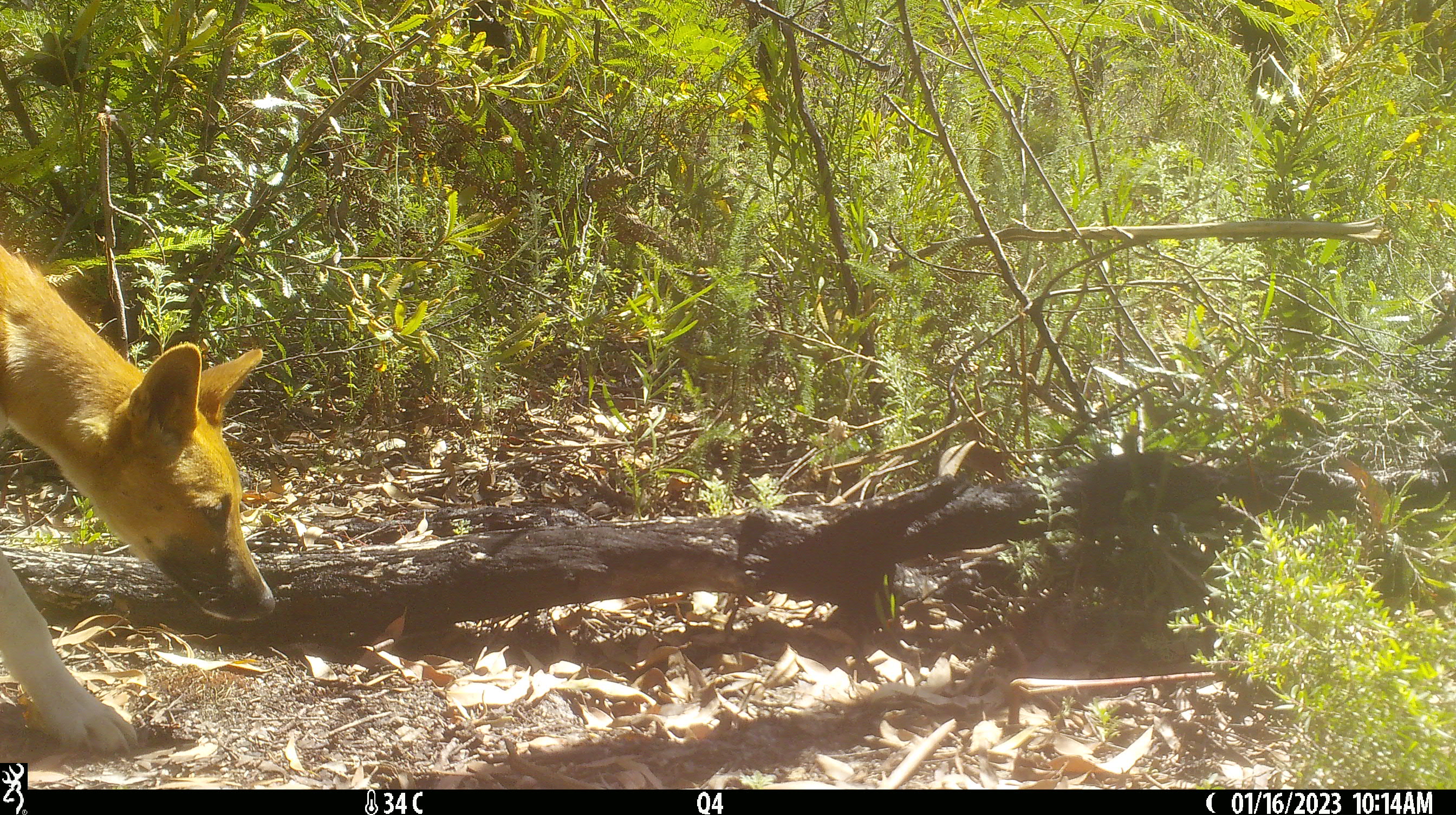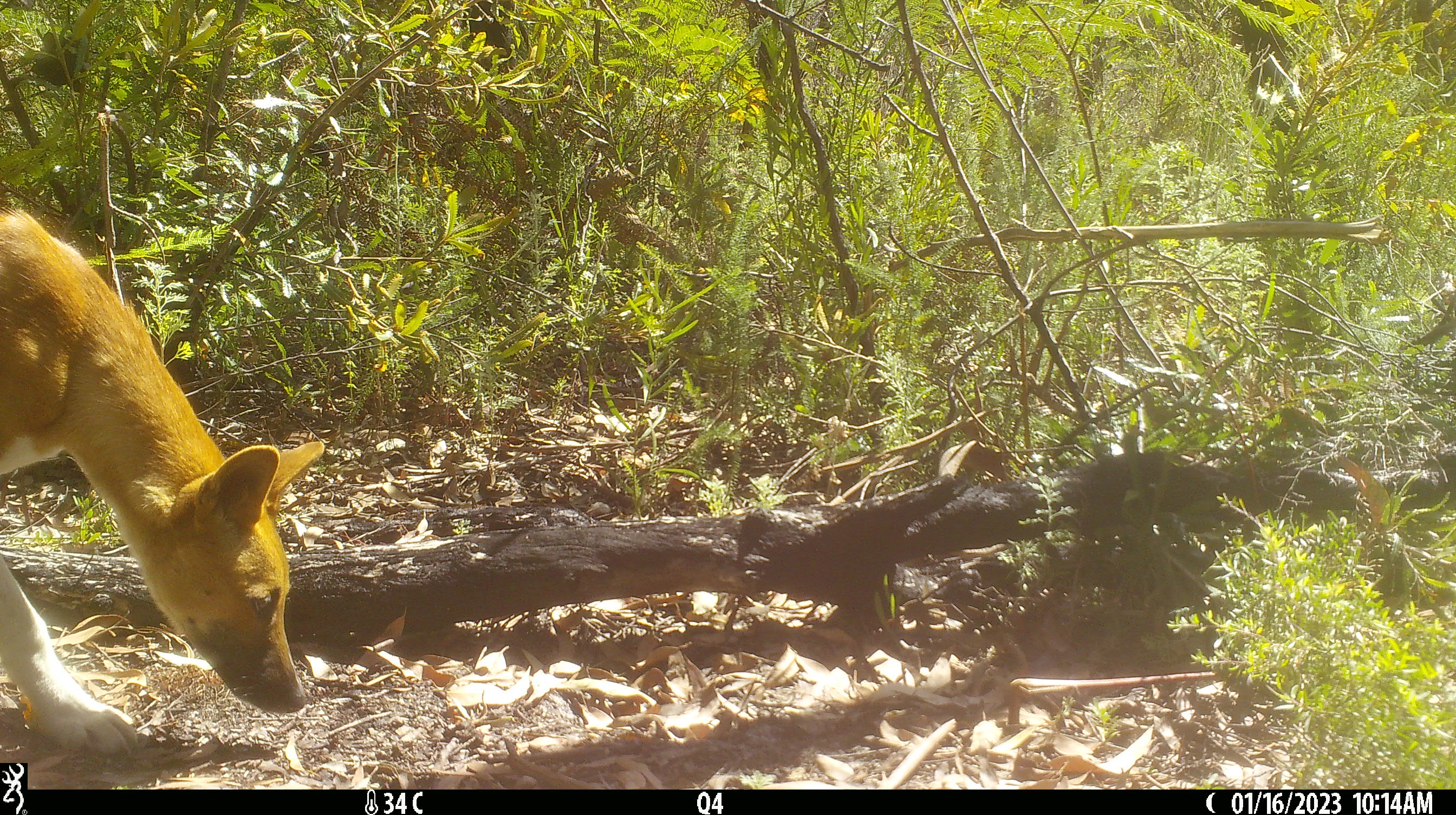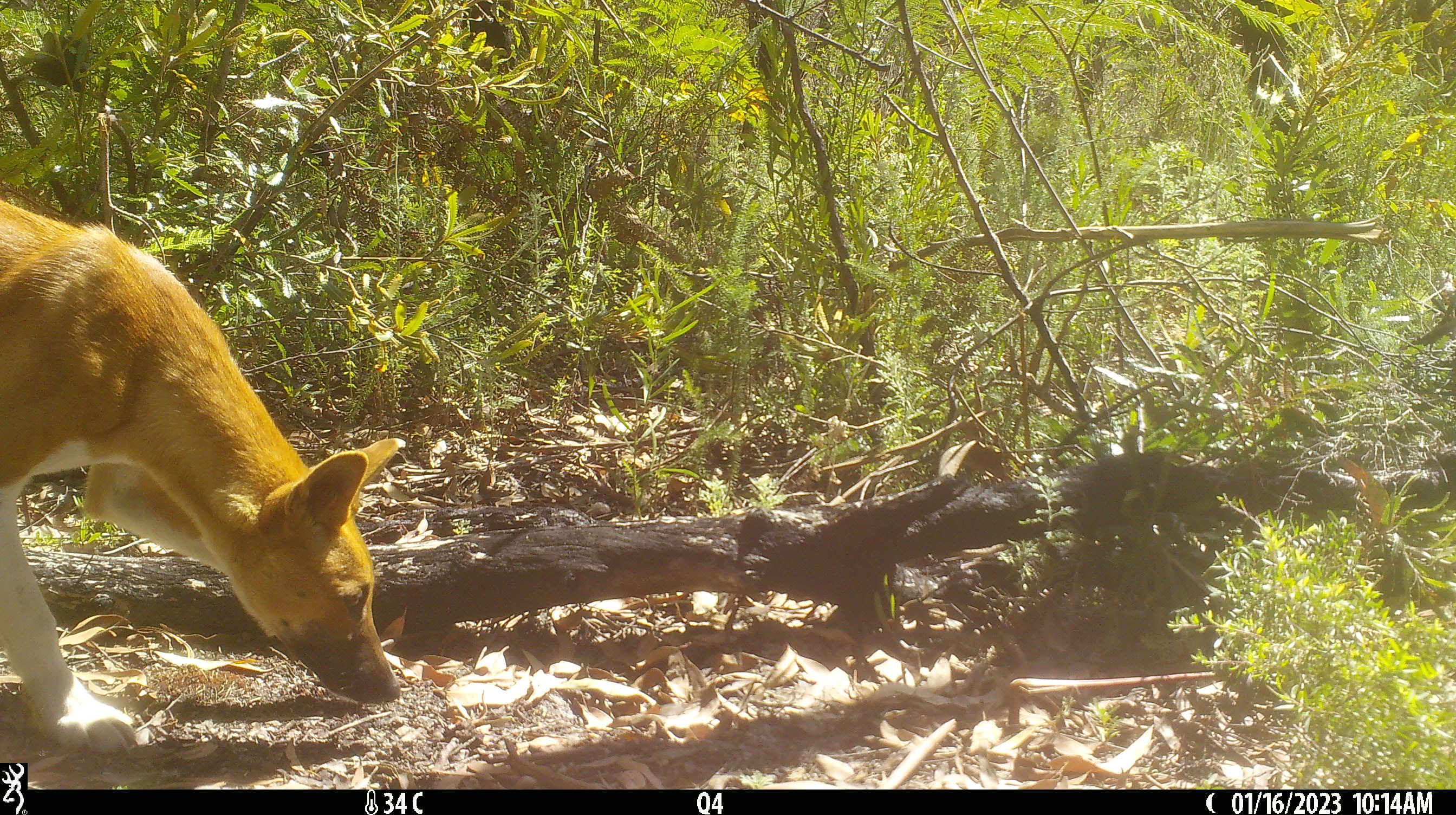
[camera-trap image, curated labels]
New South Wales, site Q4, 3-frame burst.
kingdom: Animalia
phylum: Chordata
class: Mammalia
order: Carnivora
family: Canidae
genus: Canis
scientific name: Canis familiaris dingo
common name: dingo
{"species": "dingo (Canis familiaris dingo)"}